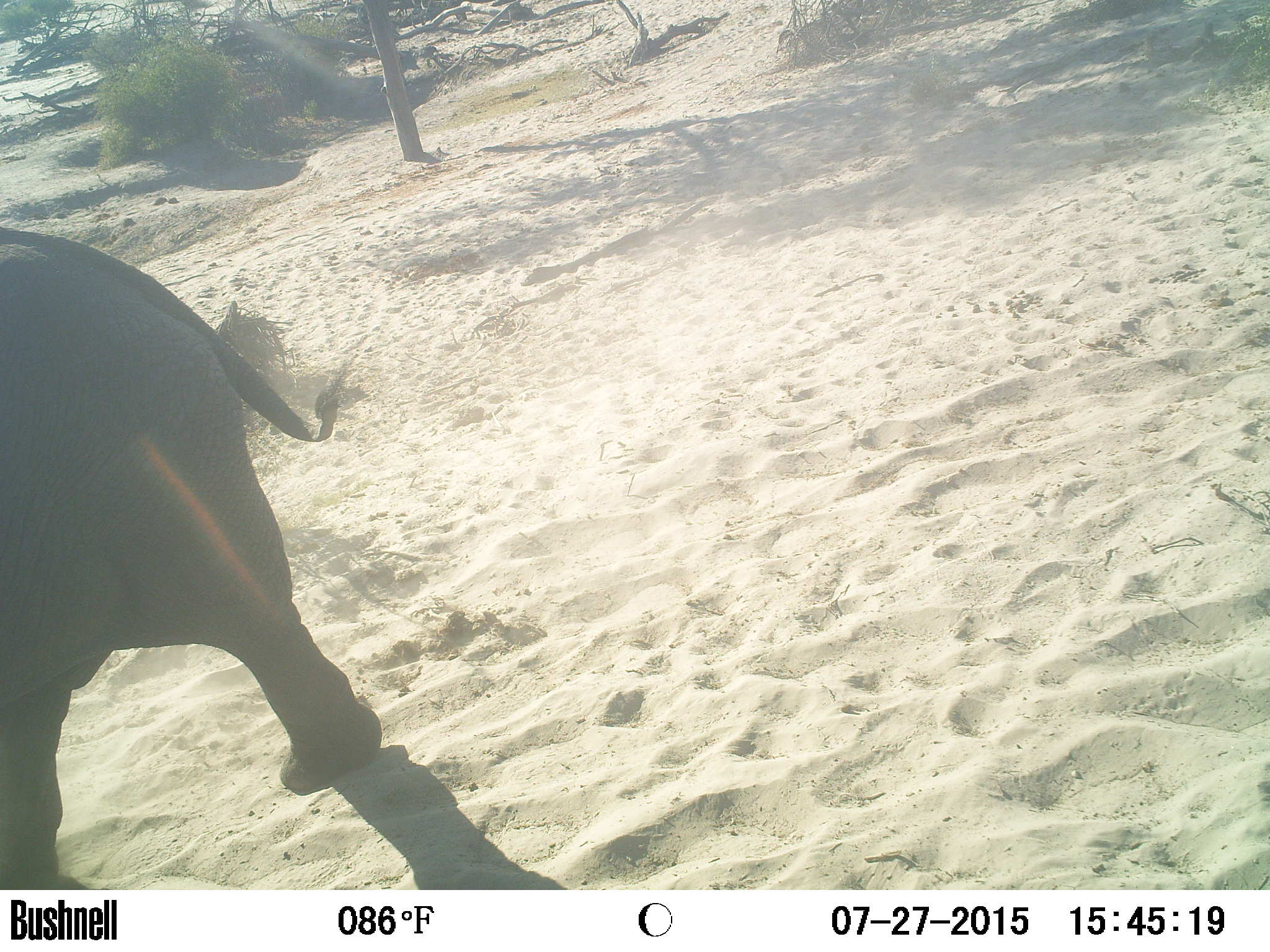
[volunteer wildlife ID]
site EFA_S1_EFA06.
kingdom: Animalia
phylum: Chordata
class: Mammalia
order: Proboscidea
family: Elephantidae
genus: Loxodonta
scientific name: Loxodonta africana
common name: african bush elephant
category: elephant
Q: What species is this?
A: Elephant (african bush elephant) (Loxodonta africana).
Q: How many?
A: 1.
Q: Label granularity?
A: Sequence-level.